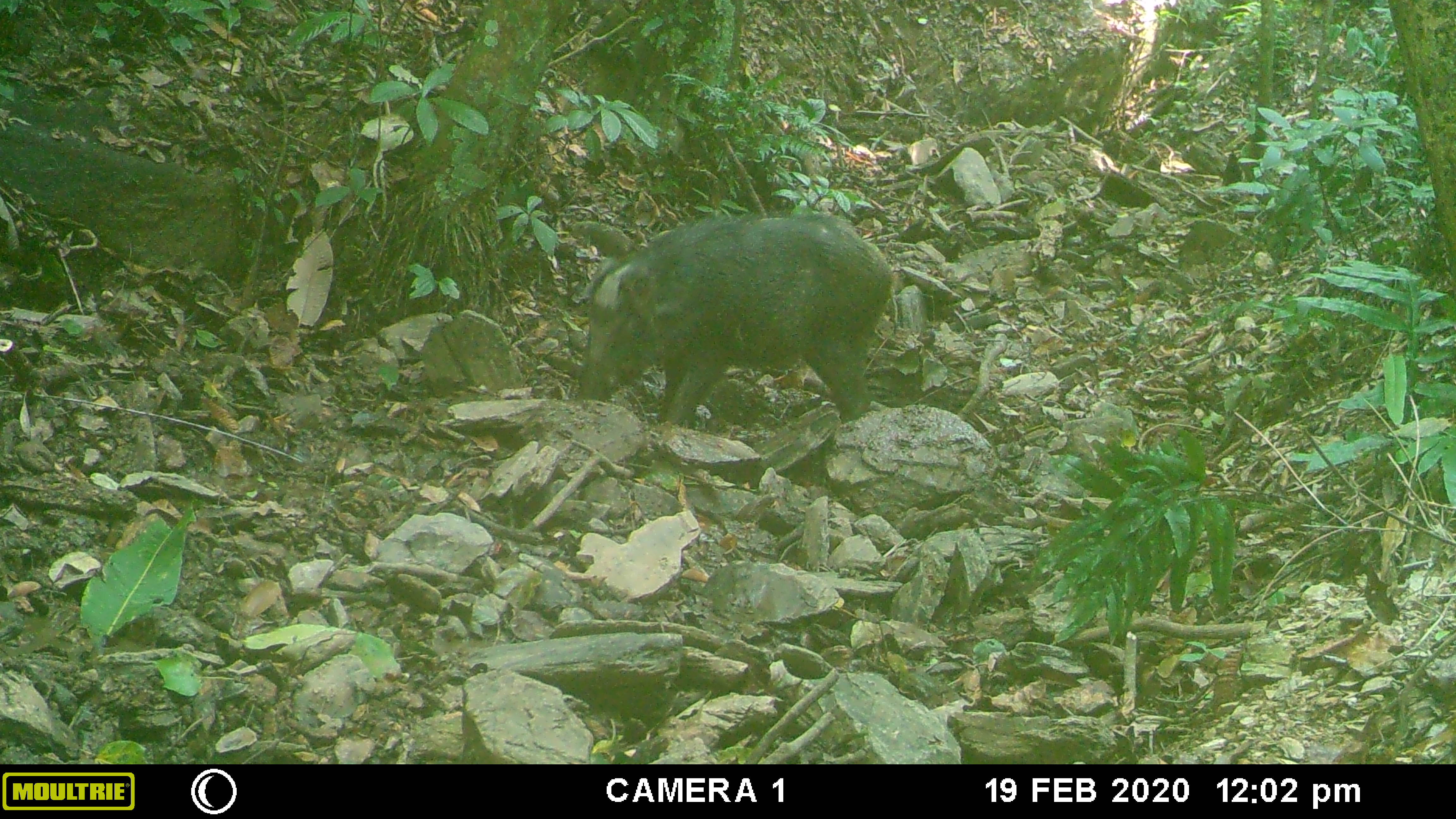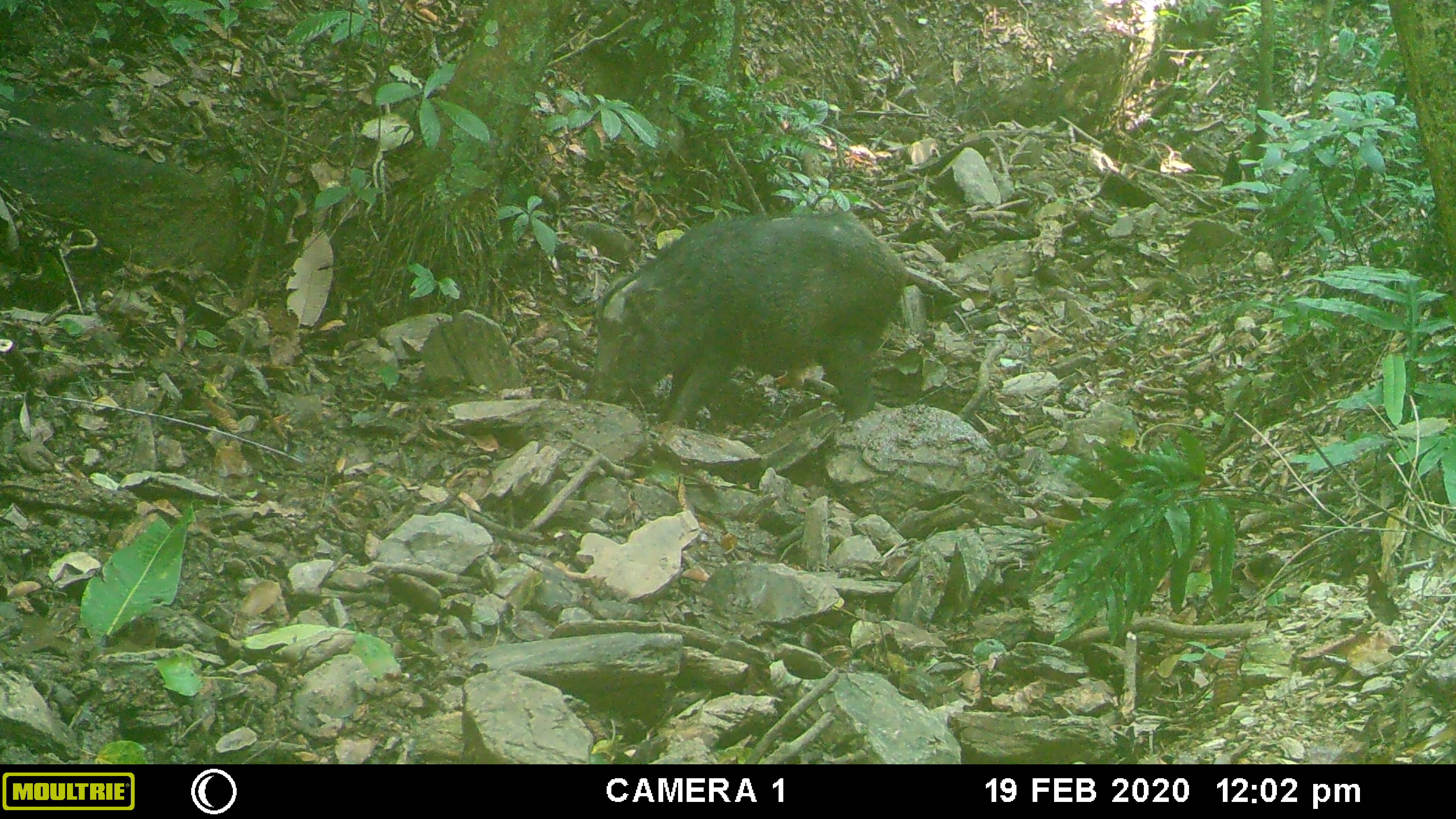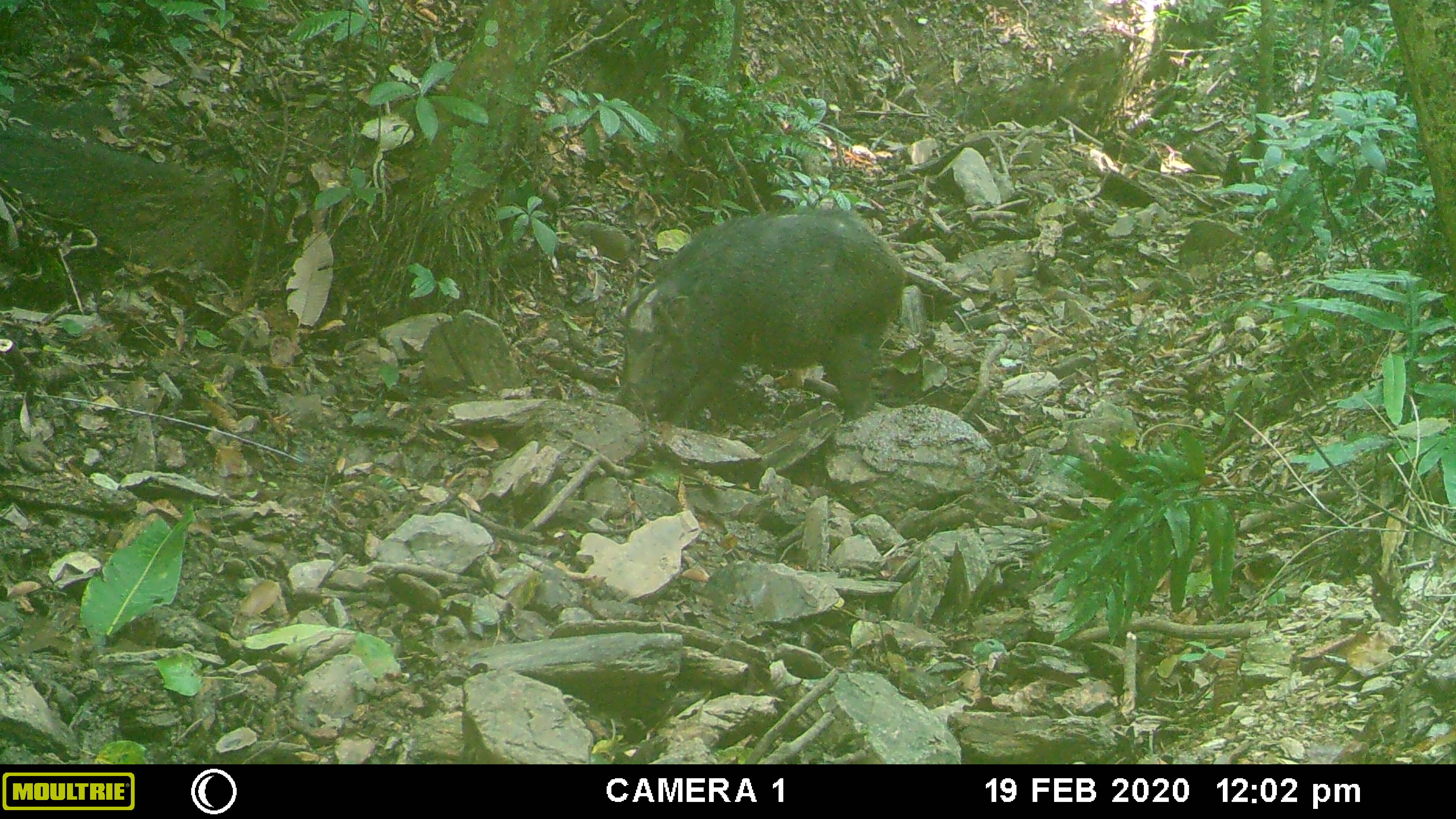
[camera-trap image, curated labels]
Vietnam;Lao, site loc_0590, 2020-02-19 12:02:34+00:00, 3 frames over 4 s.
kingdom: Animalia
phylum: Chordata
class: Mammalia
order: Artiodactyla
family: Suidae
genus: Sus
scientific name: Sus scrofa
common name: eurasian wild pig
Eurasian wild pig (Sus scrofa). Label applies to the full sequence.